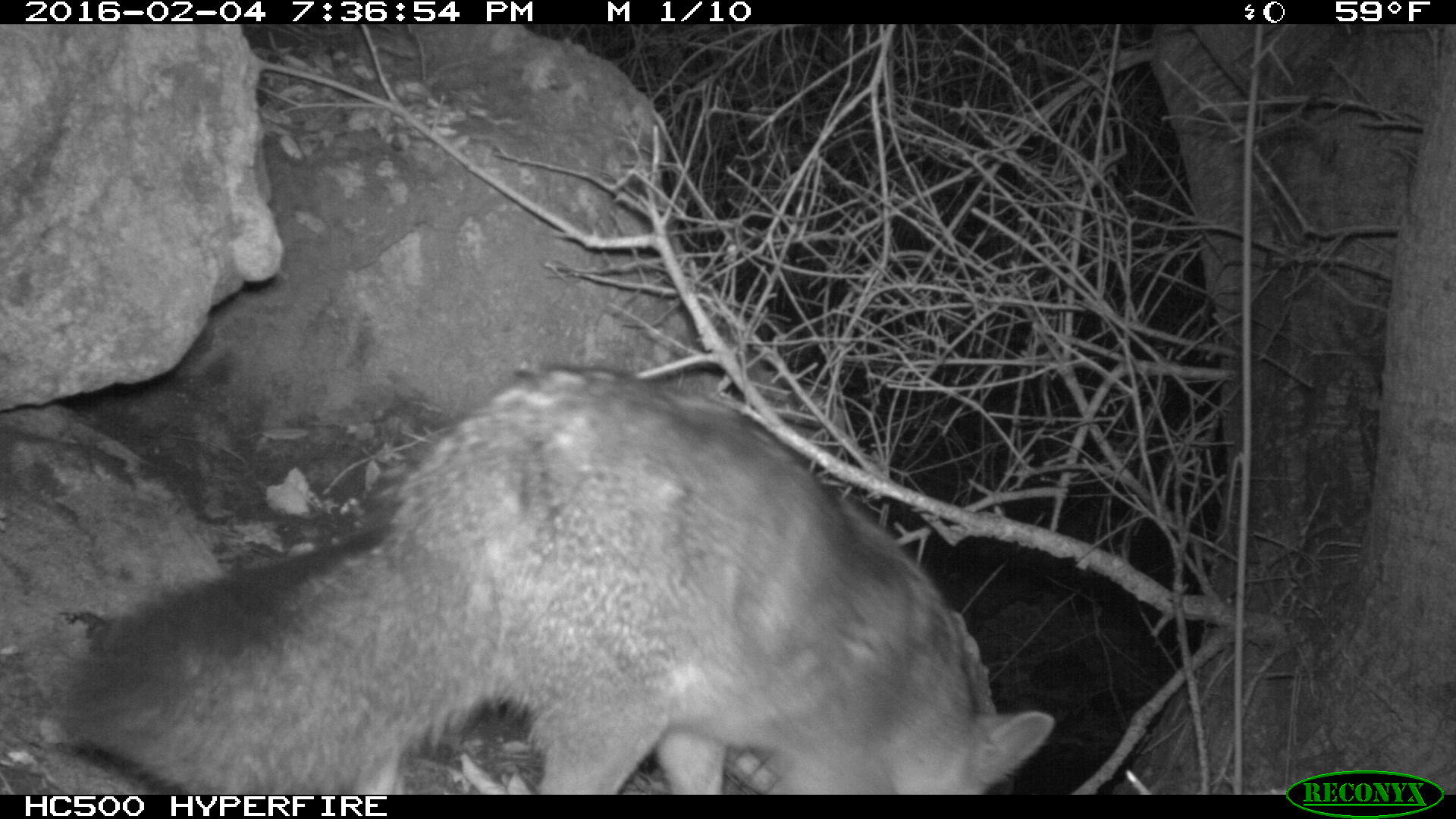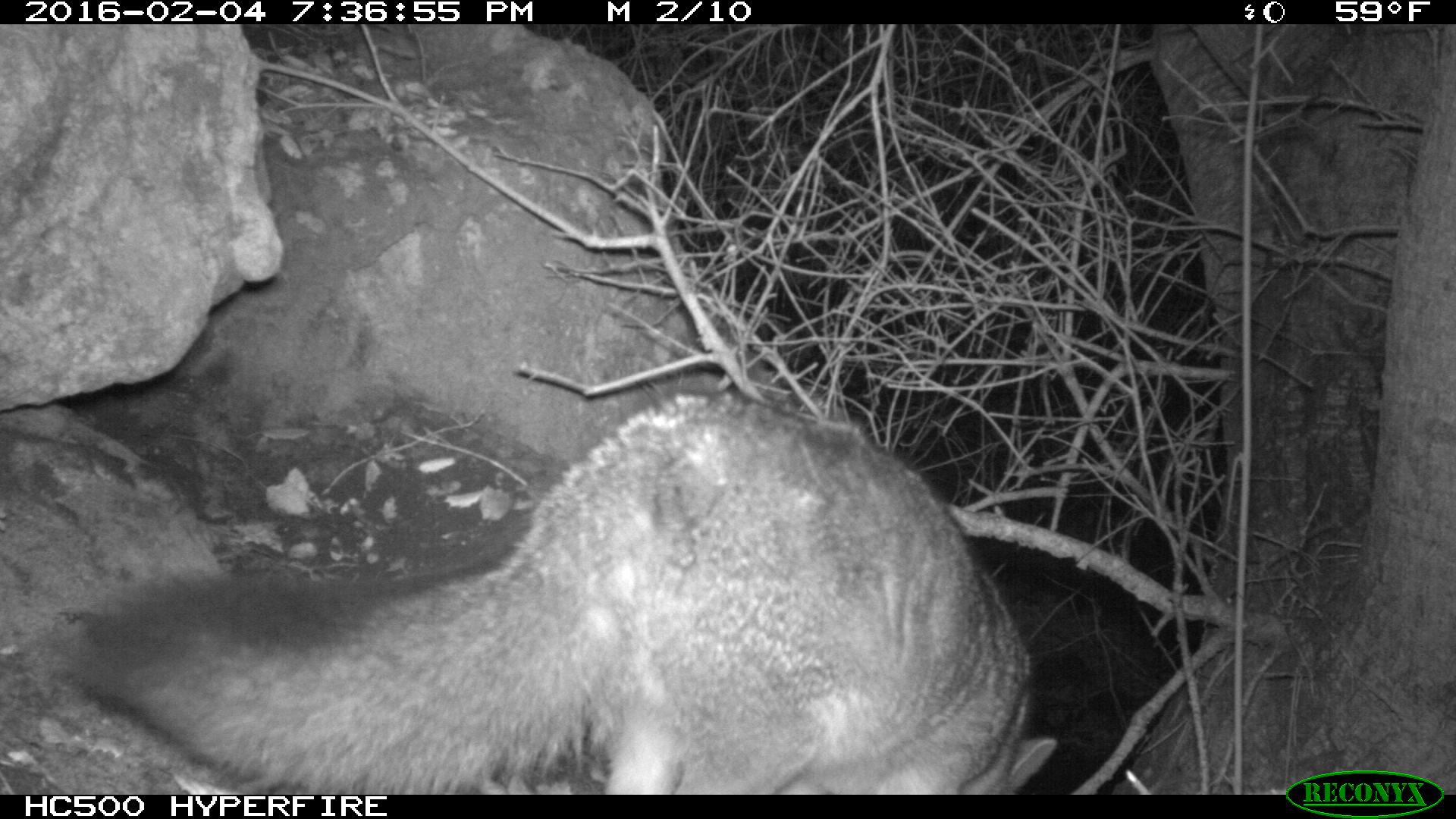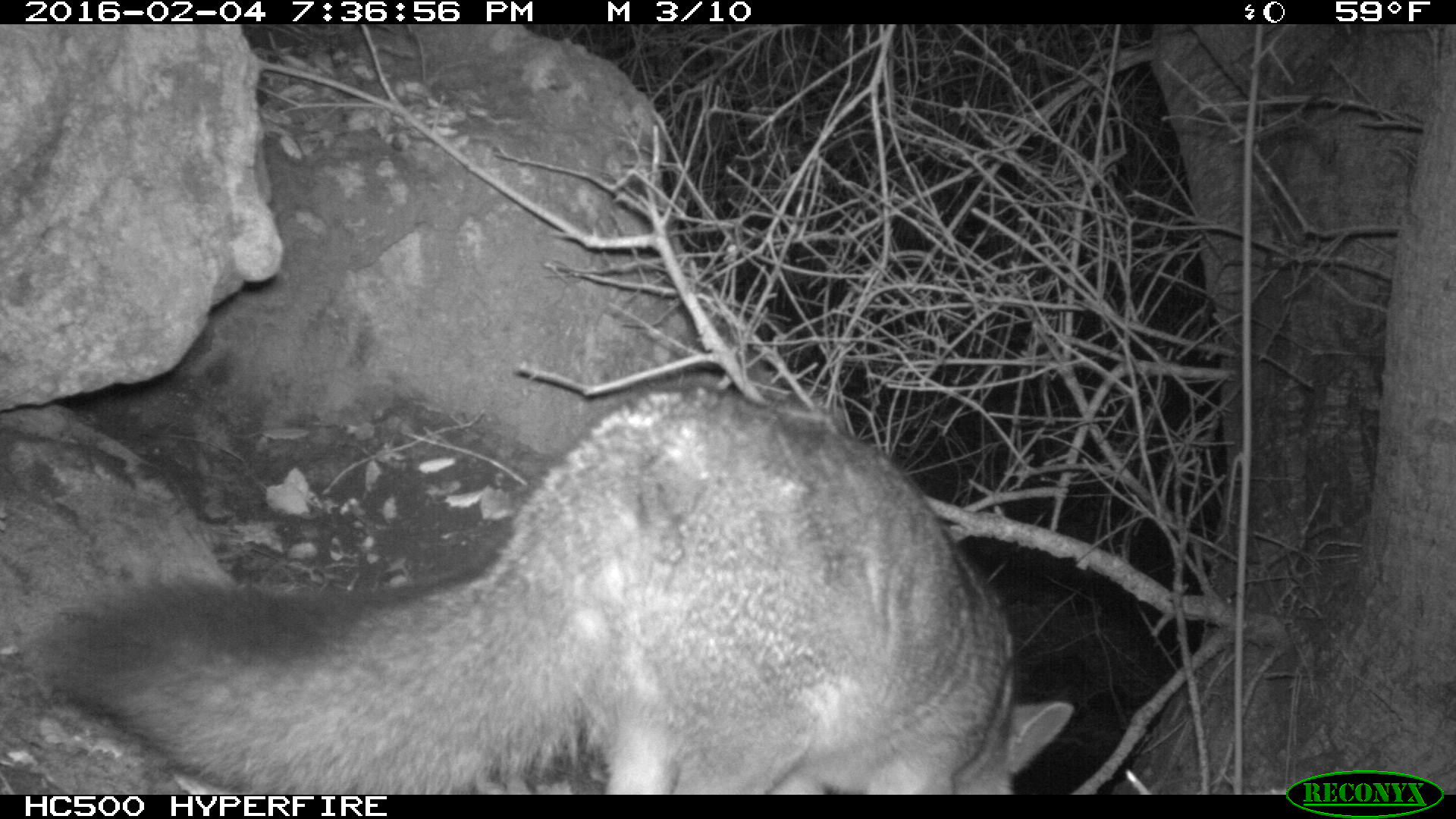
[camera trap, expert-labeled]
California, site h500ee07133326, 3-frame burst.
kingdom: Animalia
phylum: Chordata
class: Mammalia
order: Carnivora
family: Canidae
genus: Urocyon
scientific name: Urocyon littoralis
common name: island fox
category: fox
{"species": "fox (island fox) (Urocyon littoralis)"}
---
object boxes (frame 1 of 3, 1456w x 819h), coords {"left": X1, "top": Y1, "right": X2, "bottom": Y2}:
fox: {"left": 43, "top": 360, "right": 1056, "bottom": 795}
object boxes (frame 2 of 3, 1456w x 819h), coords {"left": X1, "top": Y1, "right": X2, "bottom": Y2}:
fox: {"left": 77, "top": 394, "right": 1056, "bottom": 795}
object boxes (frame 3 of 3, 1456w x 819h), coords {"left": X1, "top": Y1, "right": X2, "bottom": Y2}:
fox: {"left": 39, "top": 388, "right": 1074, "bottom": 795}